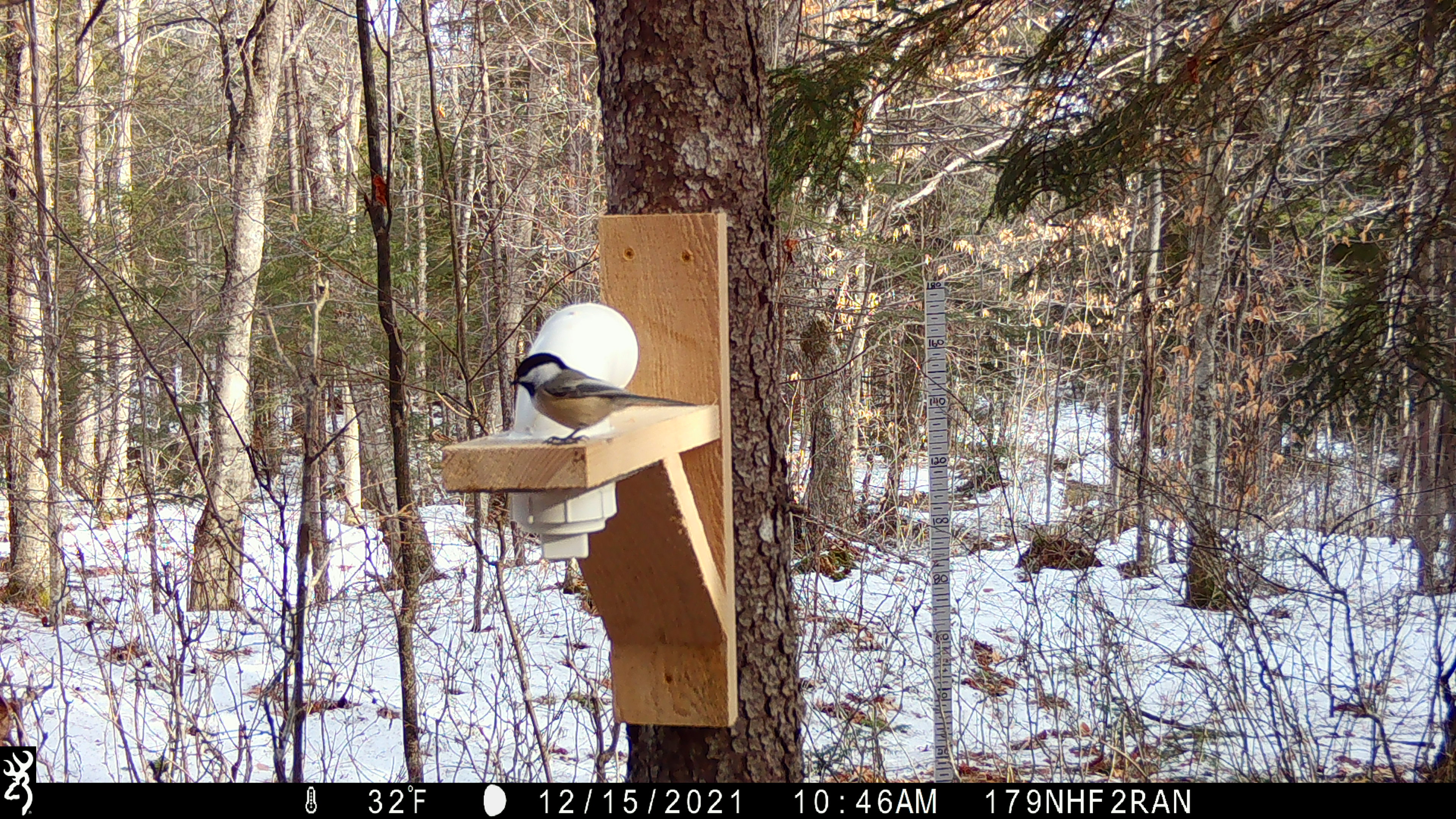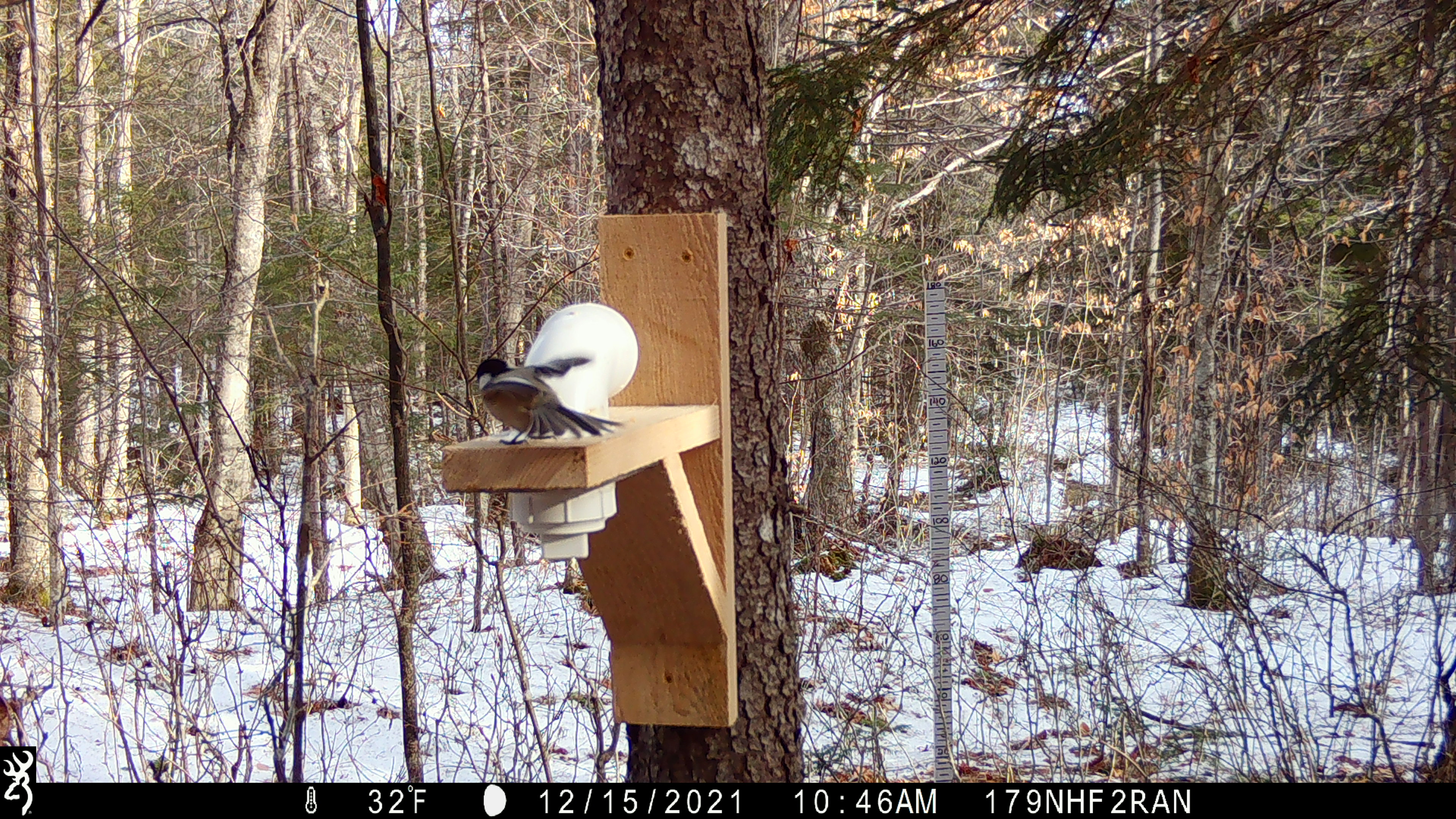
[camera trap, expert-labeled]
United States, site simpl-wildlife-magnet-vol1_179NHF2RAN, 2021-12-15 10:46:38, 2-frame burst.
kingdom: Animalia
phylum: Chordata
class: Aves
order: Passeriformes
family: Paridae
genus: Poecile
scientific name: Poecile atricapillus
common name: black-capped chickadee